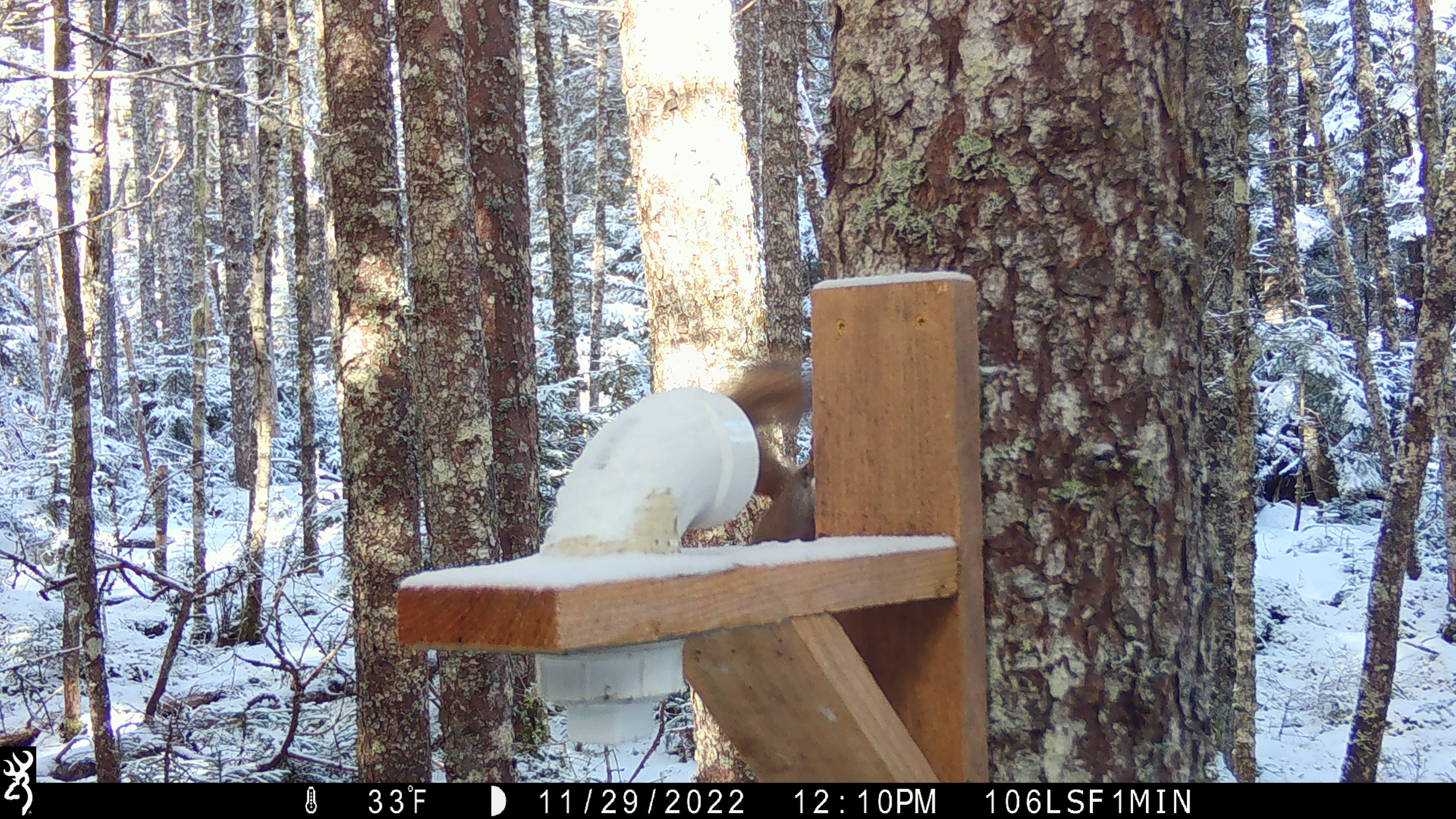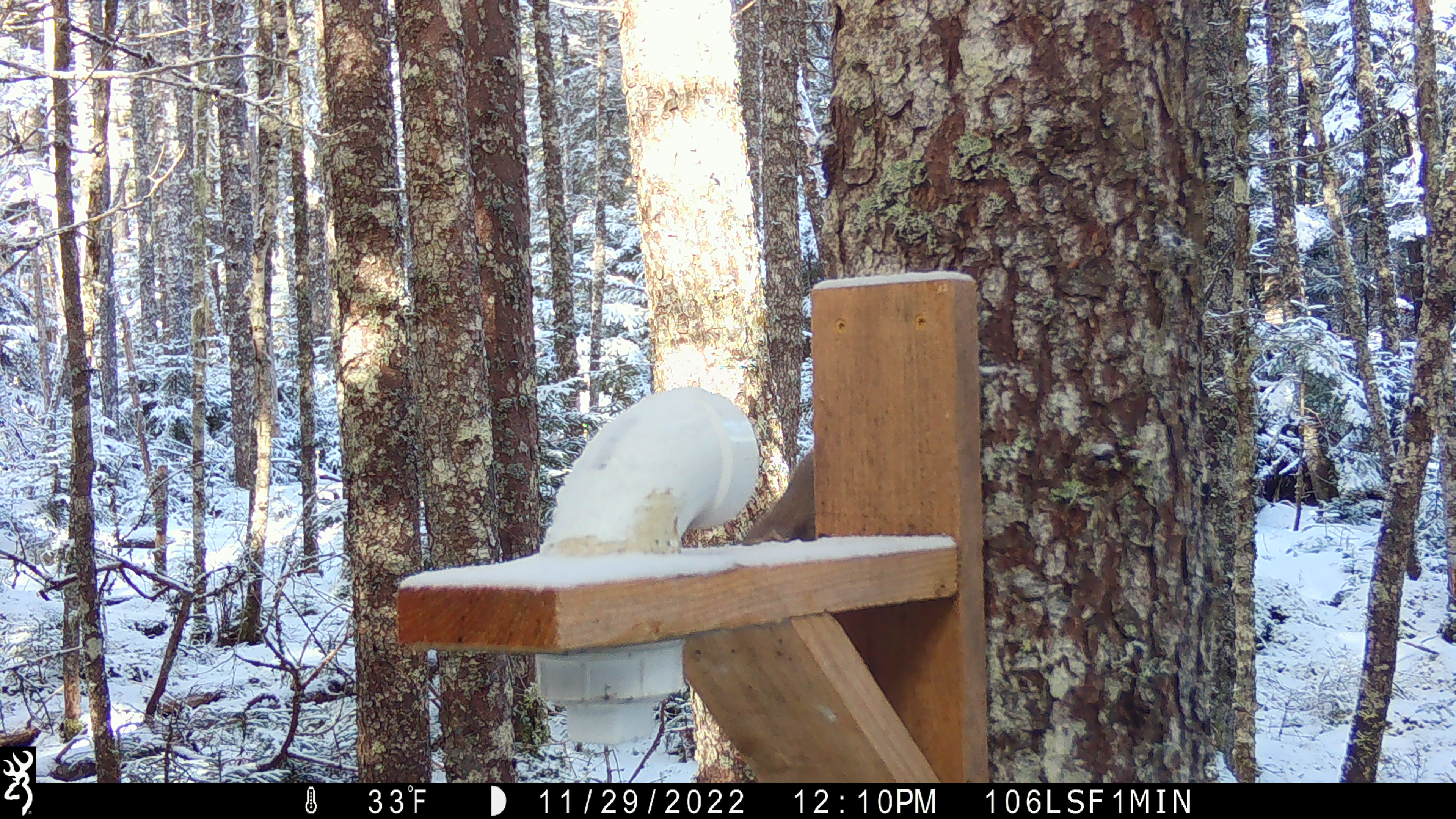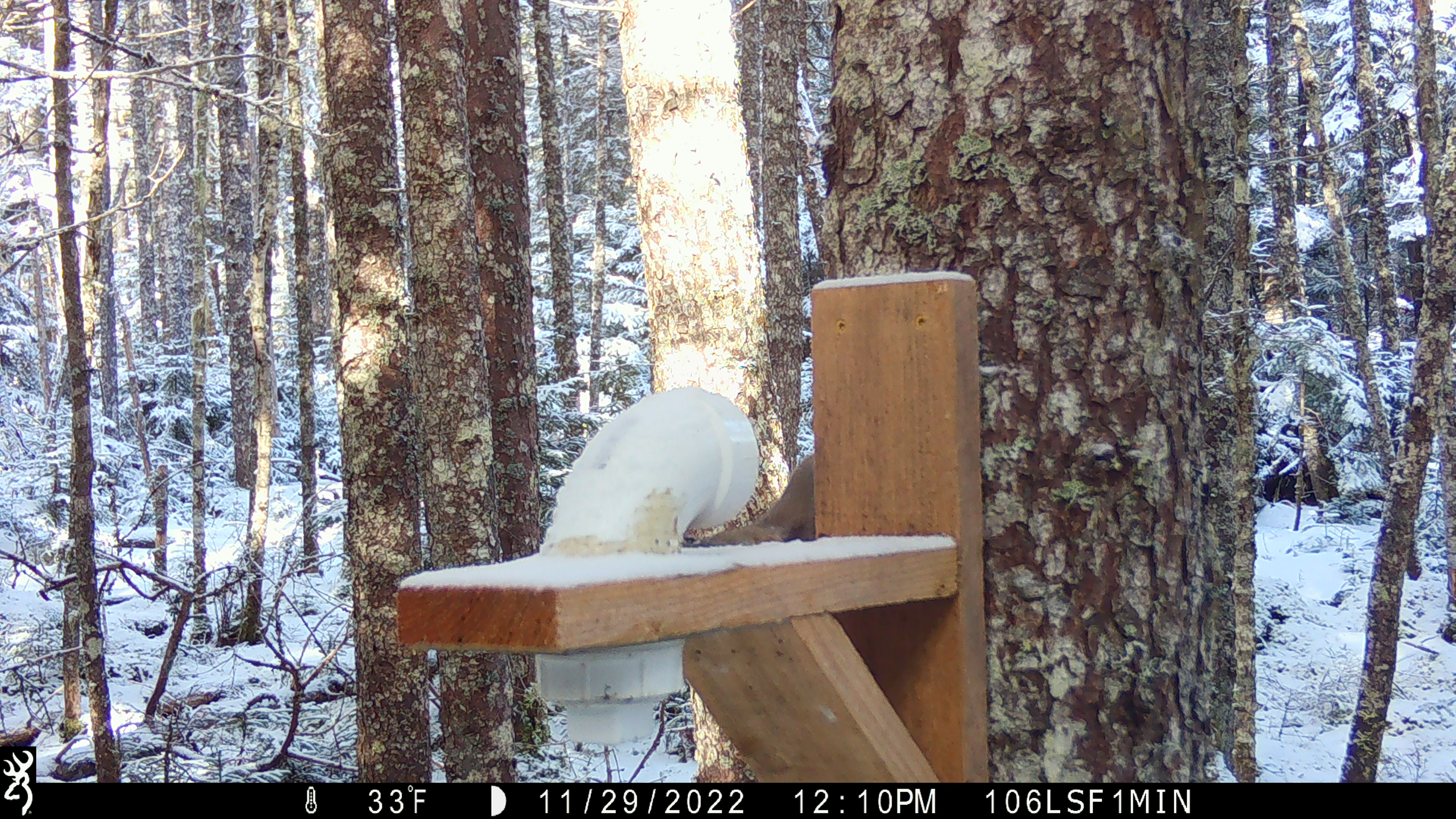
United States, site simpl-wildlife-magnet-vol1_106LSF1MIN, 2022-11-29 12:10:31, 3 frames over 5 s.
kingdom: Animalia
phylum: Chordata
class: Mammalia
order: Rodentia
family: Sciuridae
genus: Tamiasciurus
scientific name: Tamiasciurus hudsonicus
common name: red squirrel